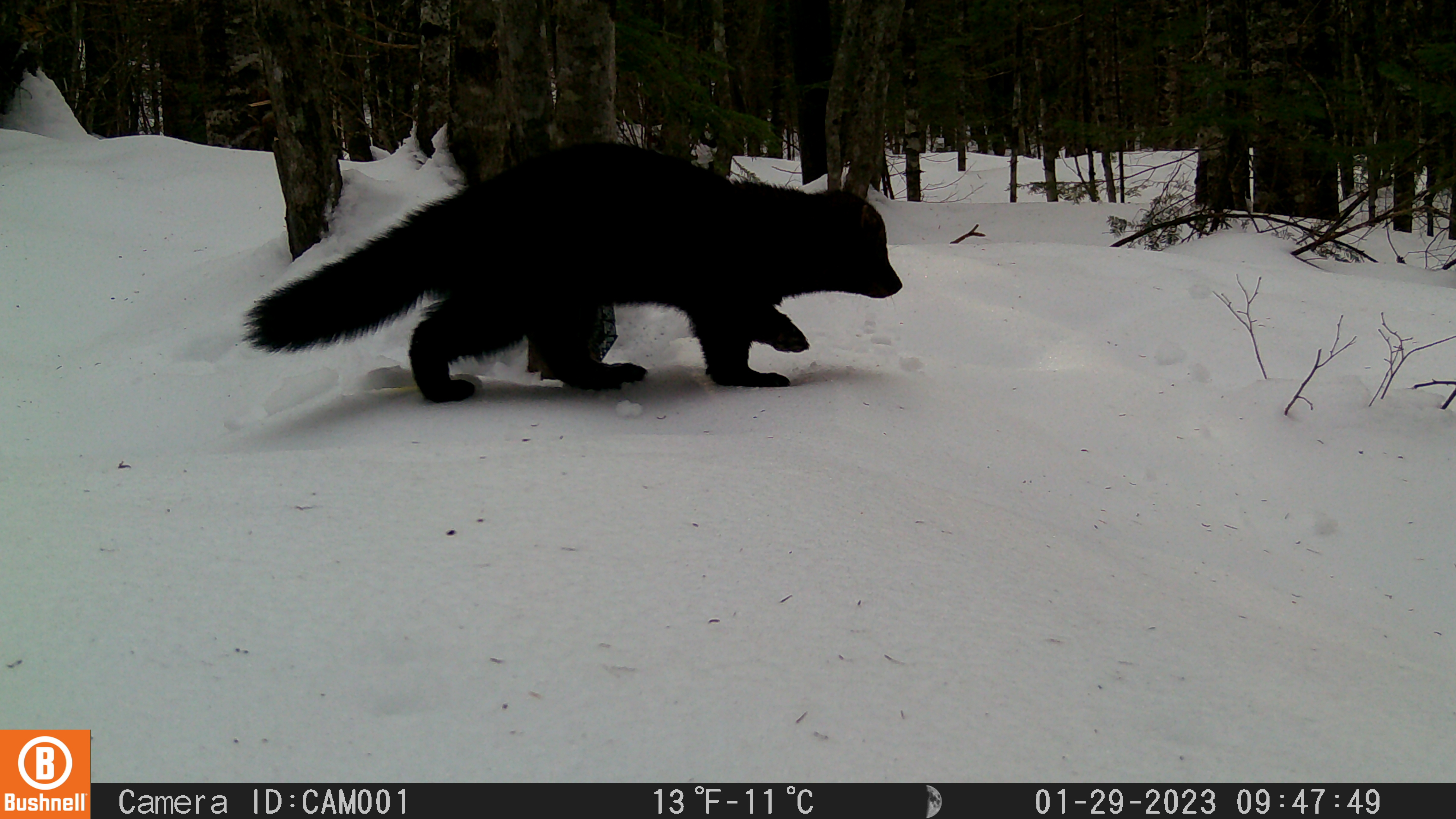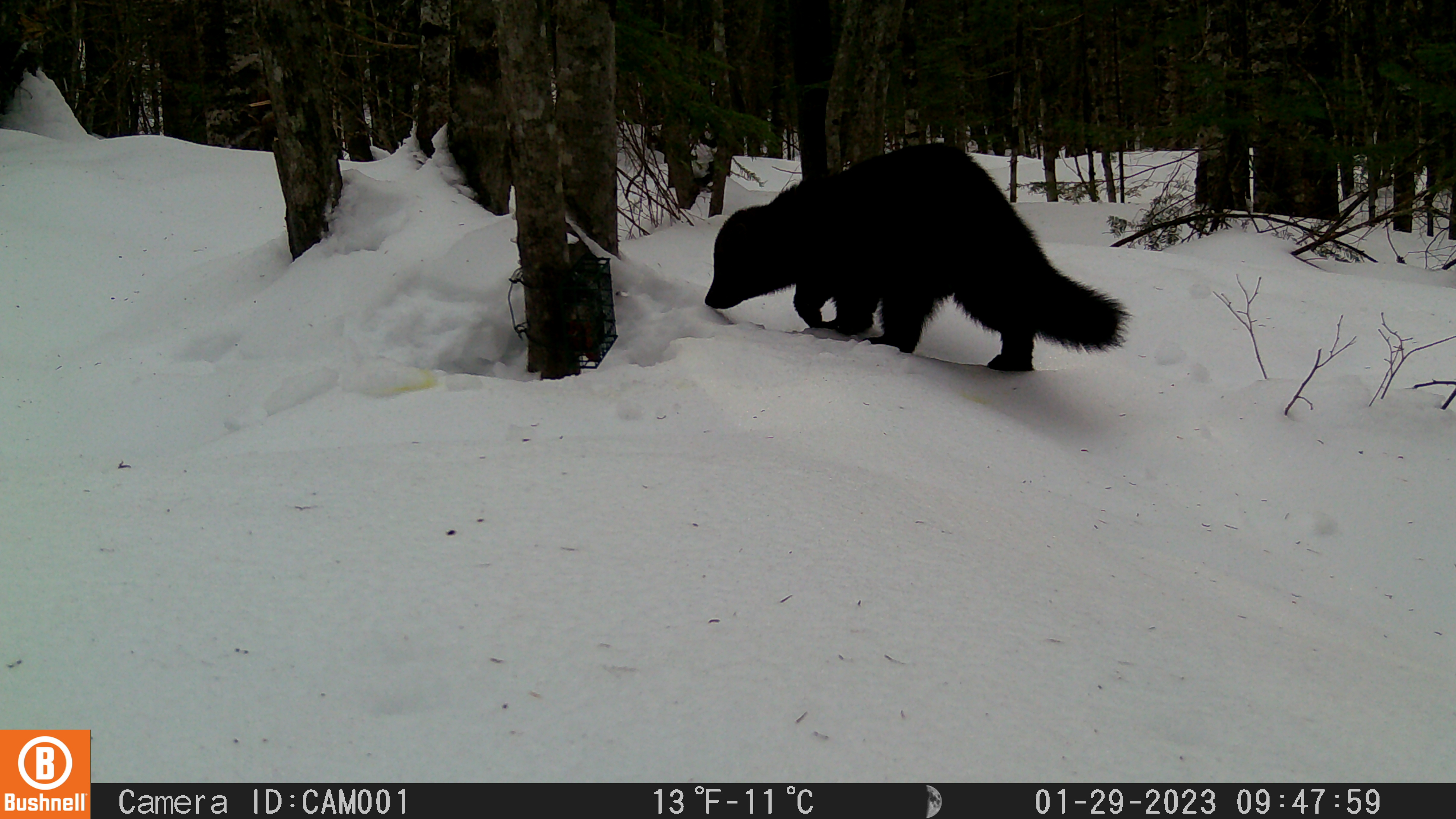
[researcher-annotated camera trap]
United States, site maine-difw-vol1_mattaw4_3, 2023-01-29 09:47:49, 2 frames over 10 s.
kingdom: Animalia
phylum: Chordata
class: Mammalia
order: Carnivora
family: Mustelidae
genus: Pekania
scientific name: Pekania pennanti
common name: fisher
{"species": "fisher (Pekania pennanti)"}